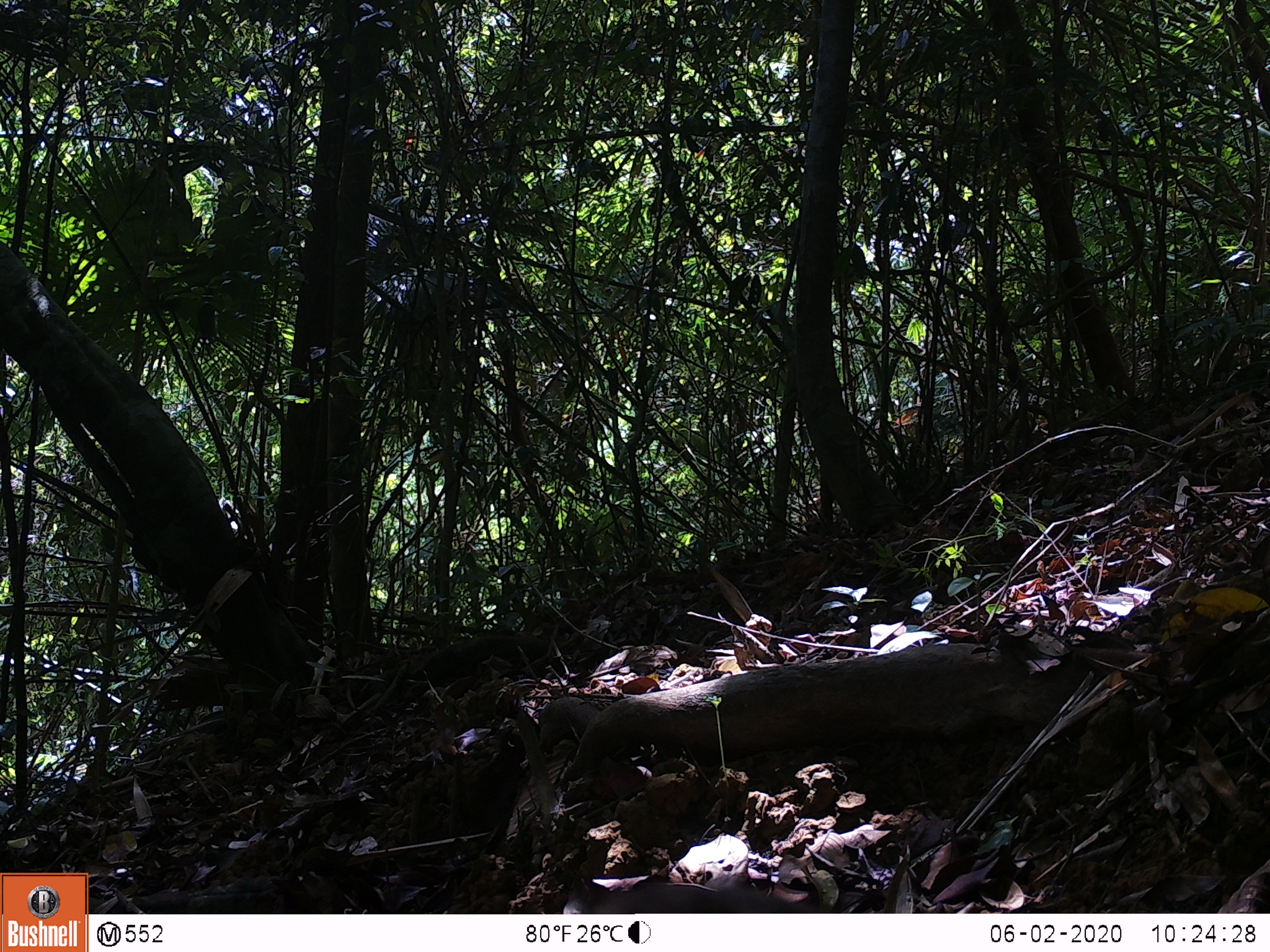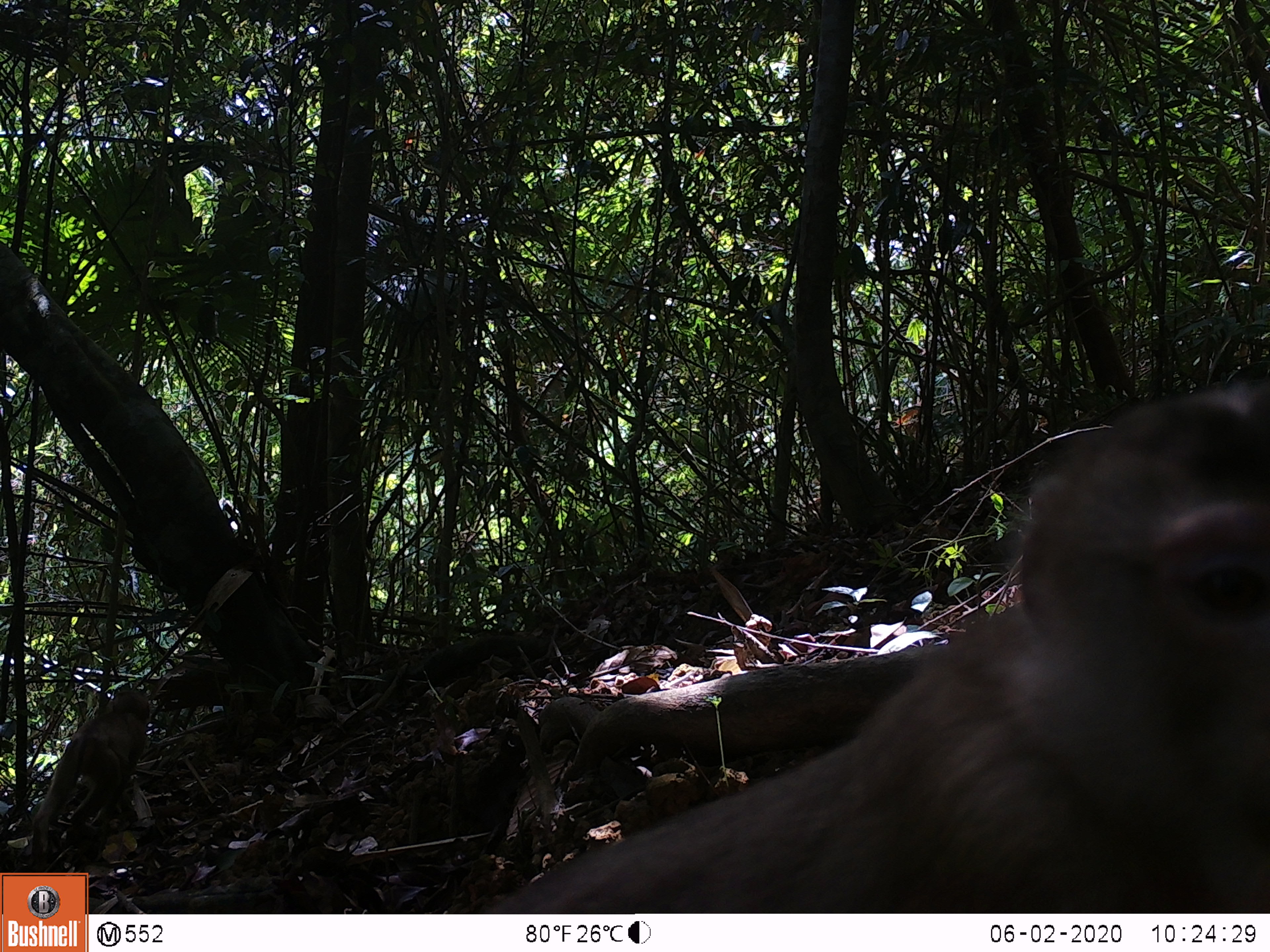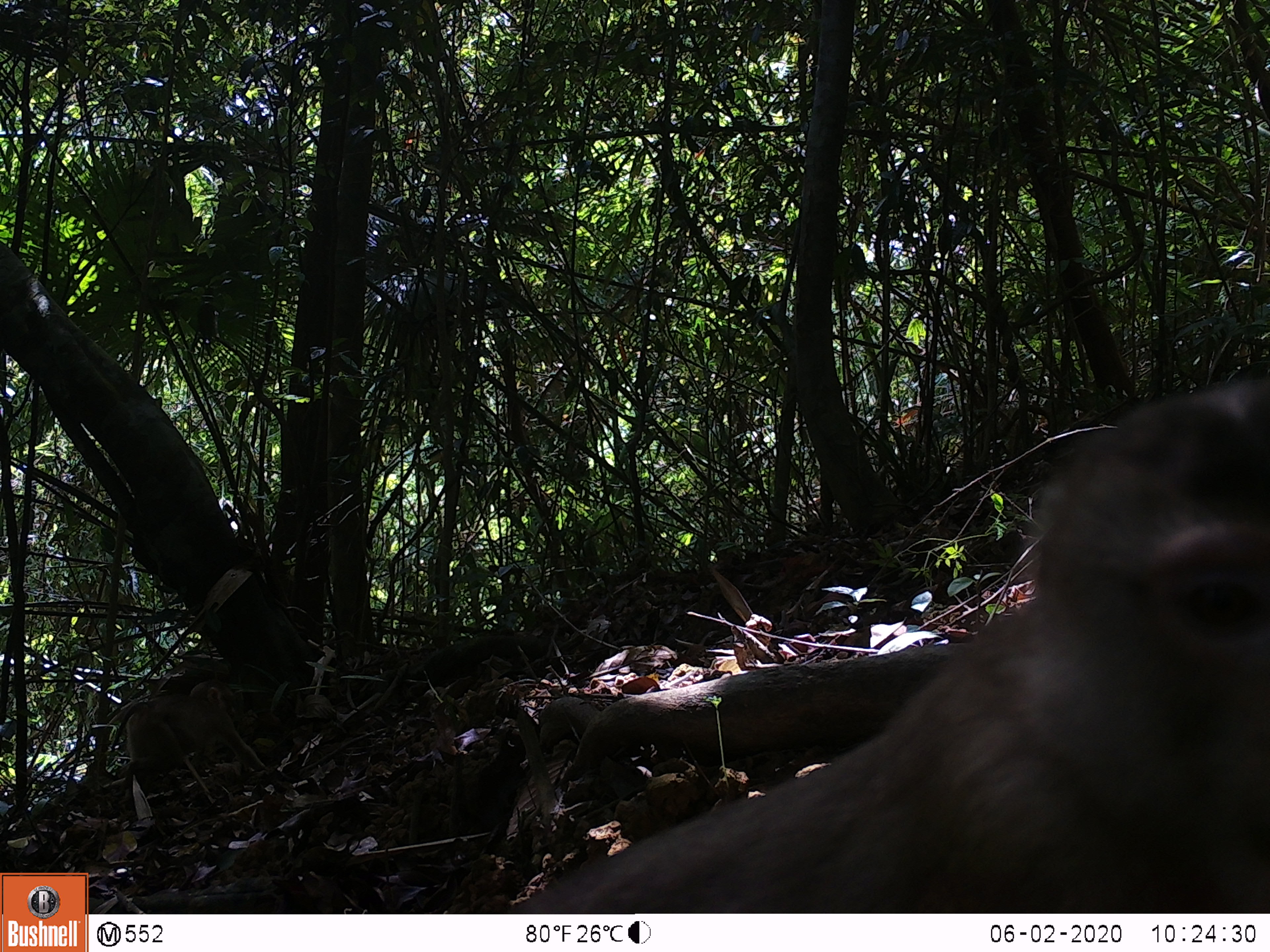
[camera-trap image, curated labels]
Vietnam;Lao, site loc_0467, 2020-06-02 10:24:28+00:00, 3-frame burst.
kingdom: Animalia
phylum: Chordata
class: Mammalia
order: Primates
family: Cercopithecidae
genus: Macaca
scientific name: Macaca nemestrina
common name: pig-tailed macaque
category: pig tailed macaque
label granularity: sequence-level